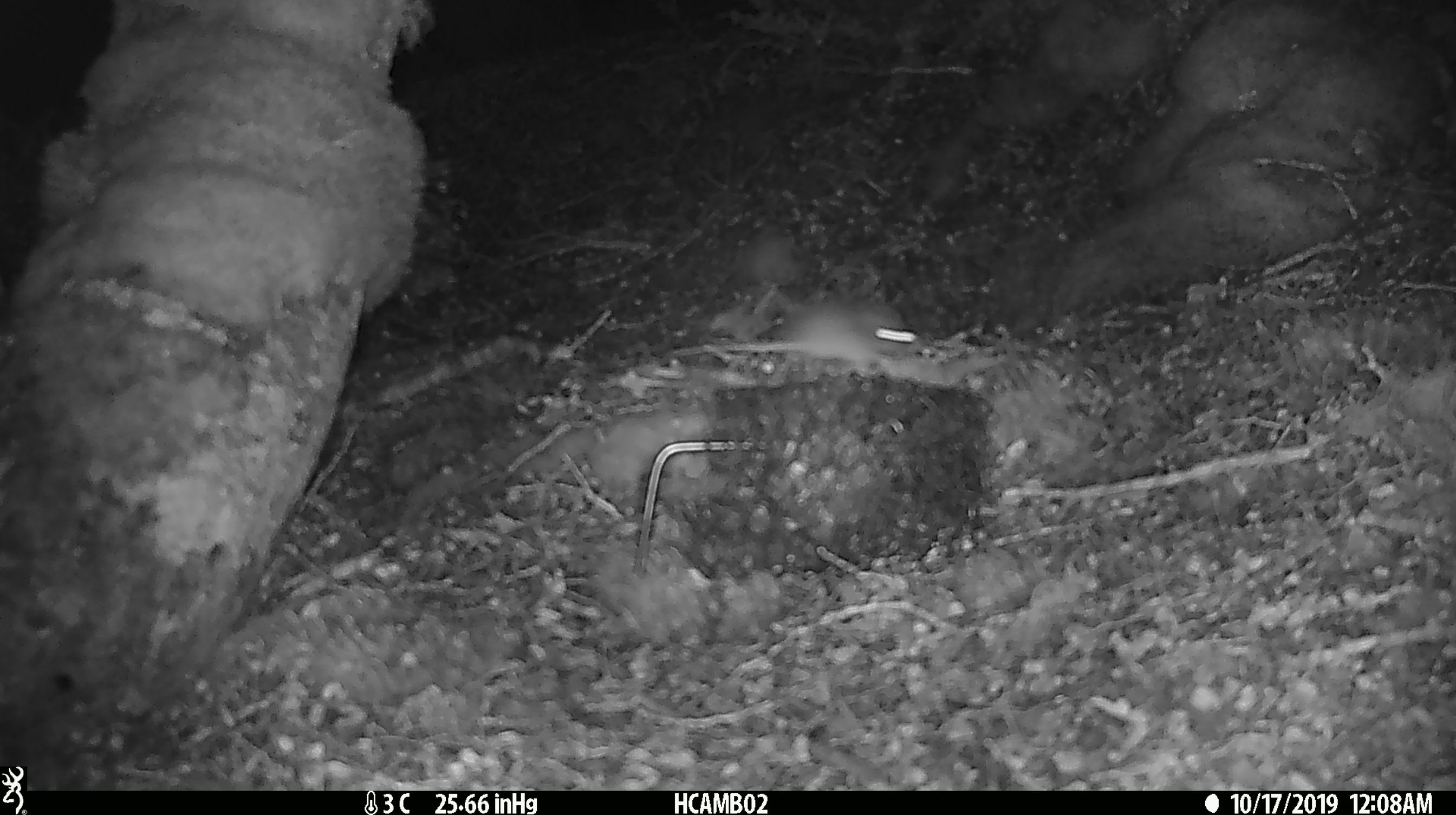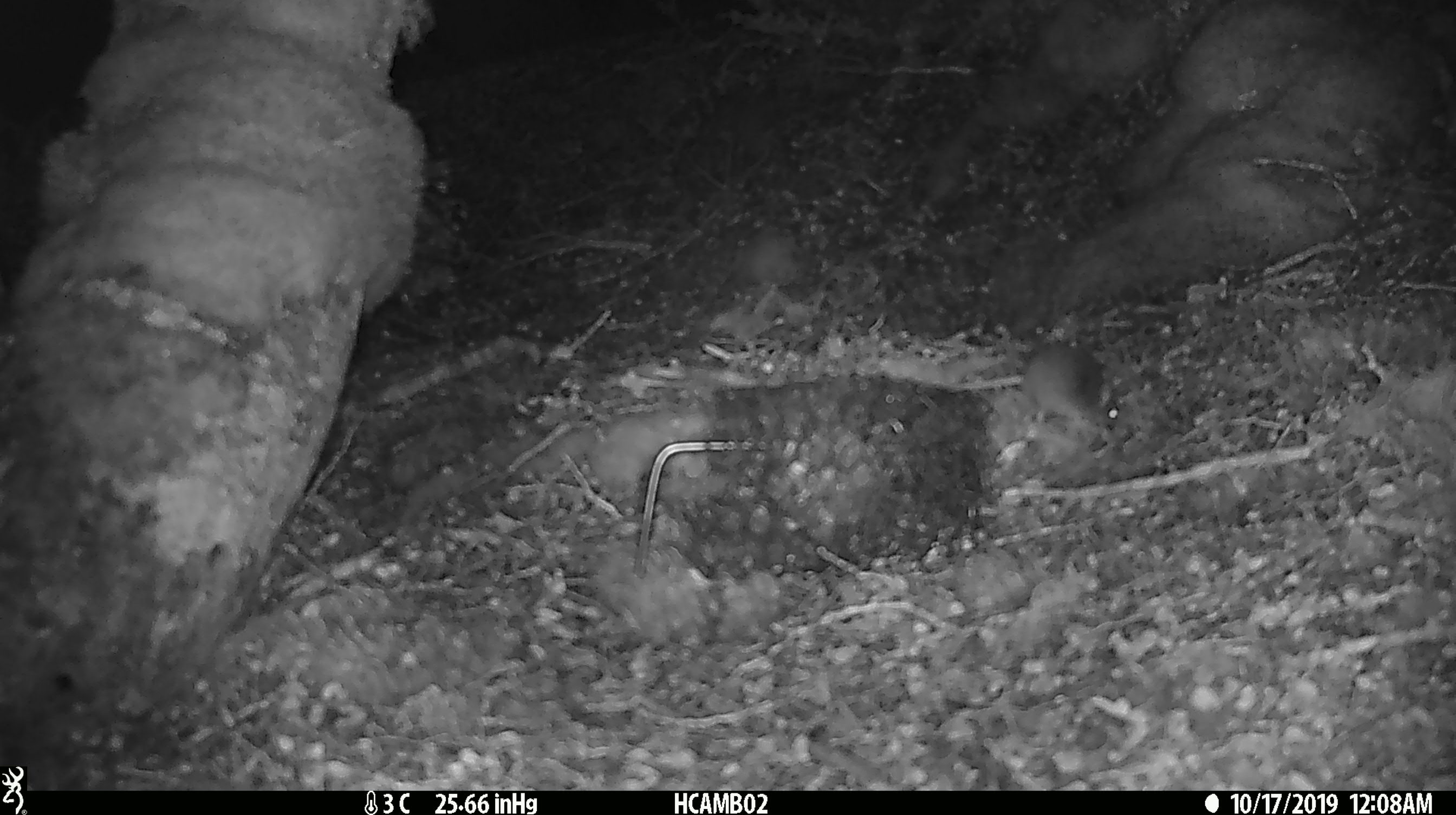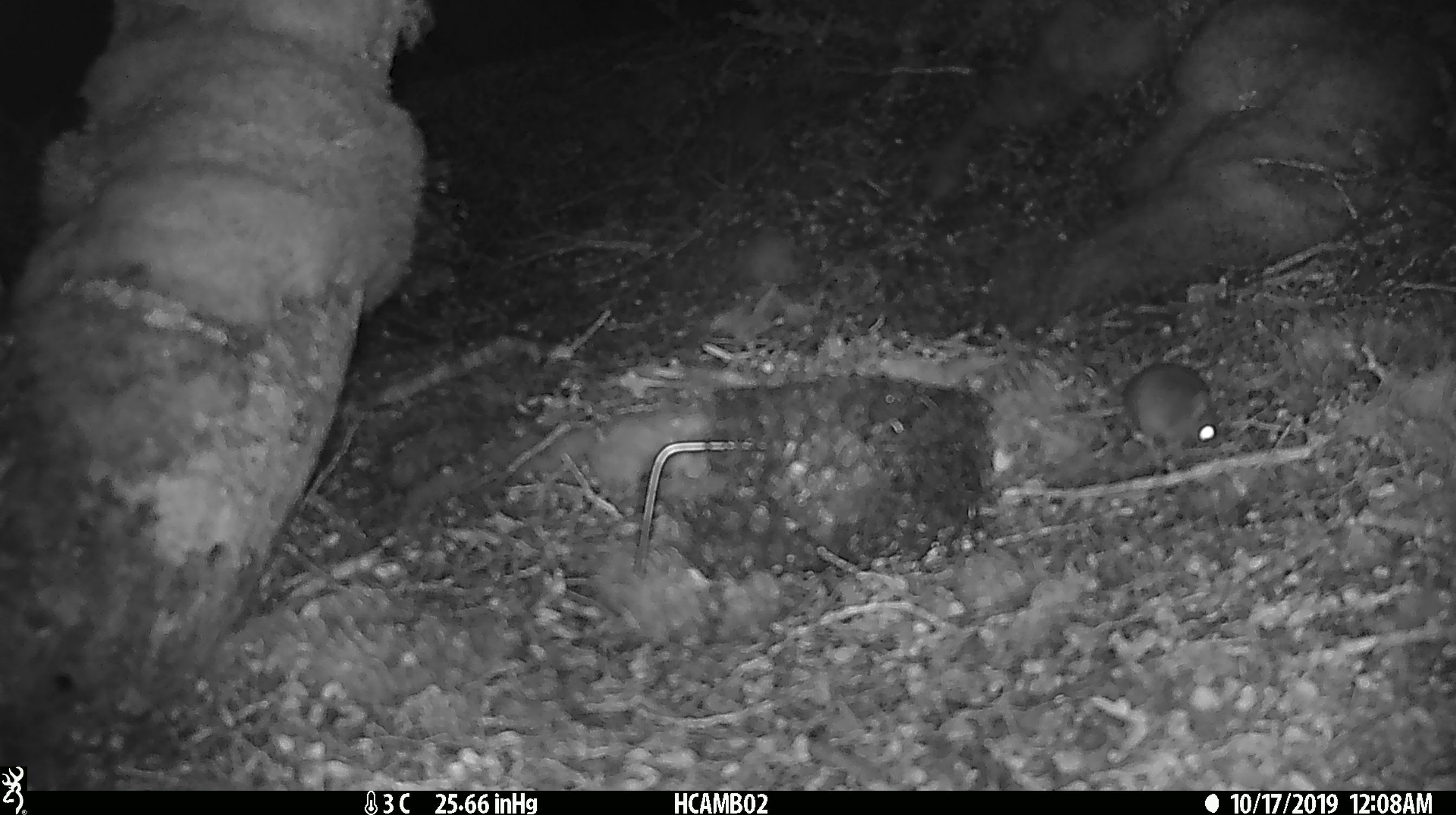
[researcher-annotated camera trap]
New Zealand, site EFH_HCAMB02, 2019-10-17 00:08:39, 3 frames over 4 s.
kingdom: Animalia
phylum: Chordata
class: Mammalia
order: Rodentia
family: Muridae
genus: Mus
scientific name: Mus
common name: mouse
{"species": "mouse (Mus)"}